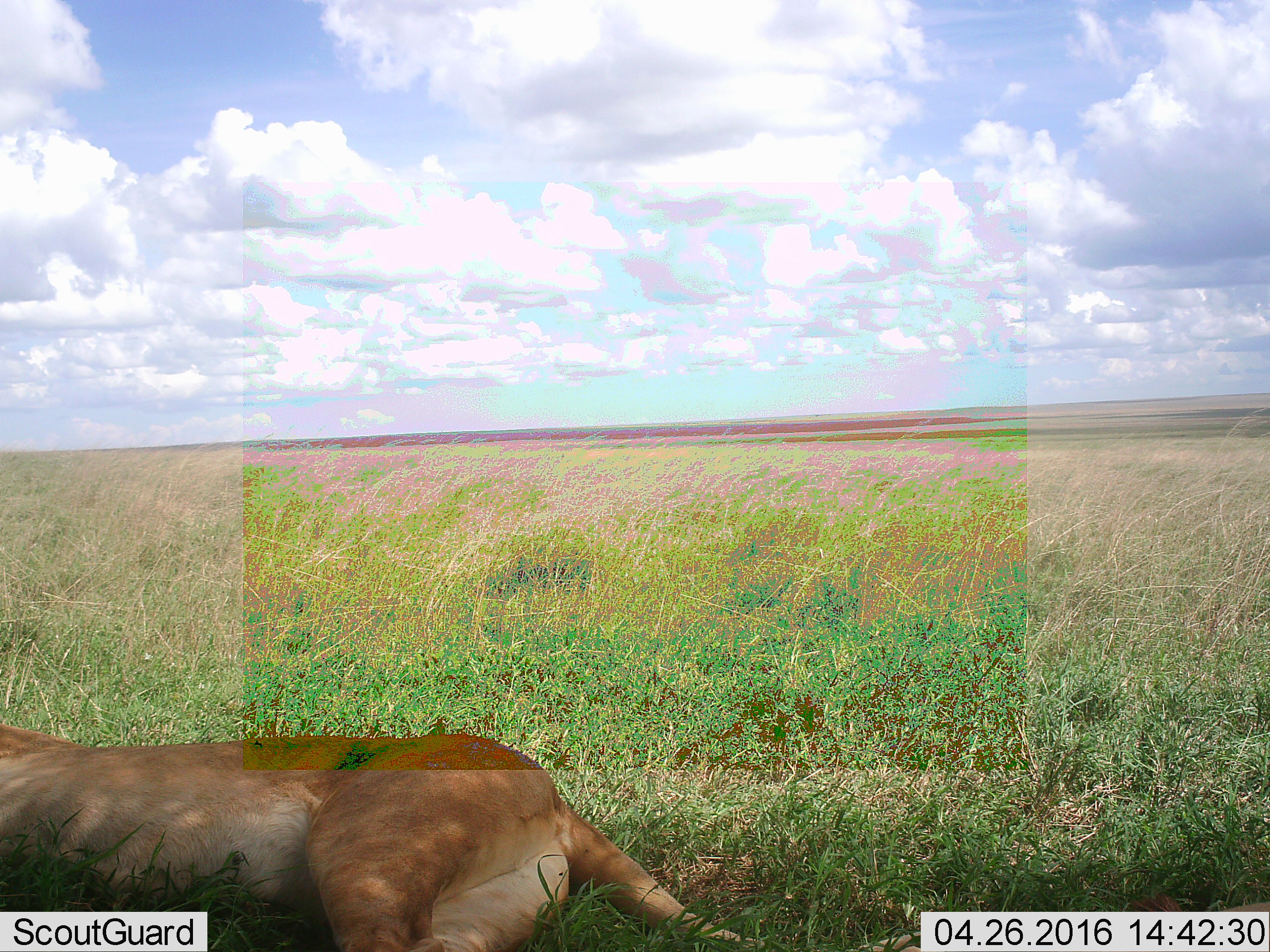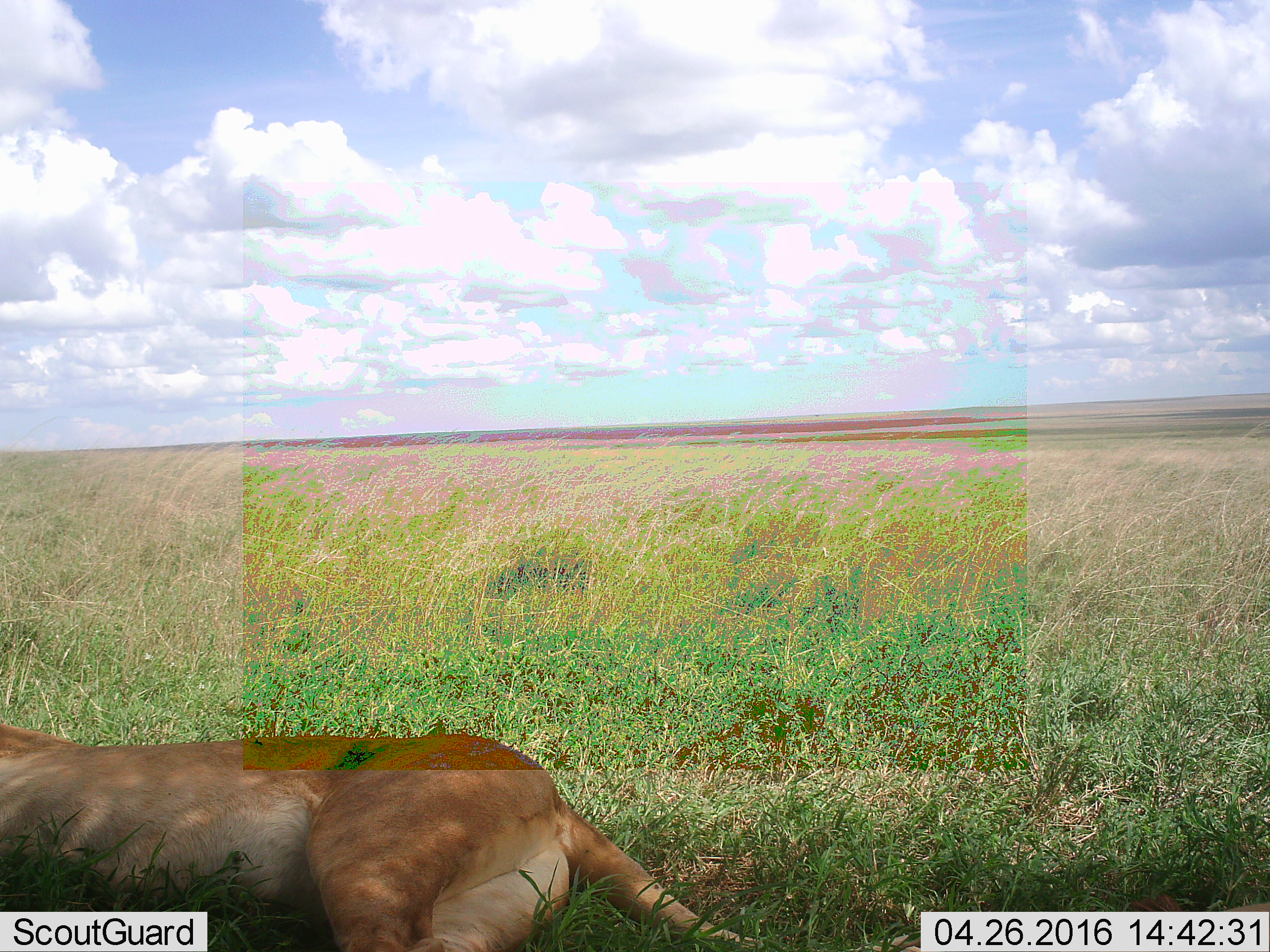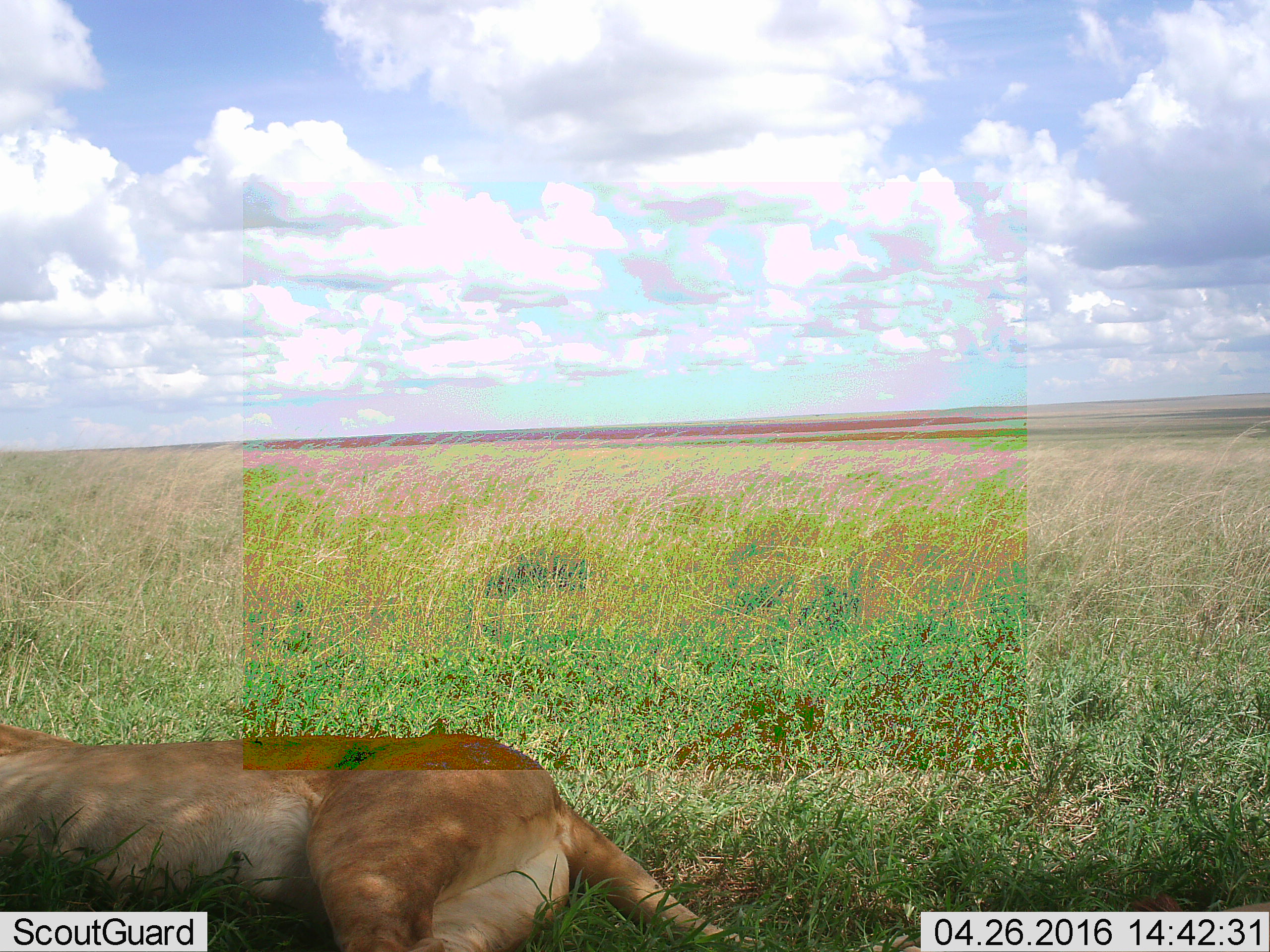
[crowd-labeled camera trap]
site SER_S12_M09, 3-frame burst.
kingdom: Animalia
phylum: Chordata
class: Mammalia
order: Carnivora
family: Felidae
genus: Panthera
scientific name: Panthera leo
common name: lion female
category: lionfemale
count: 1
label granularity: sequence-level